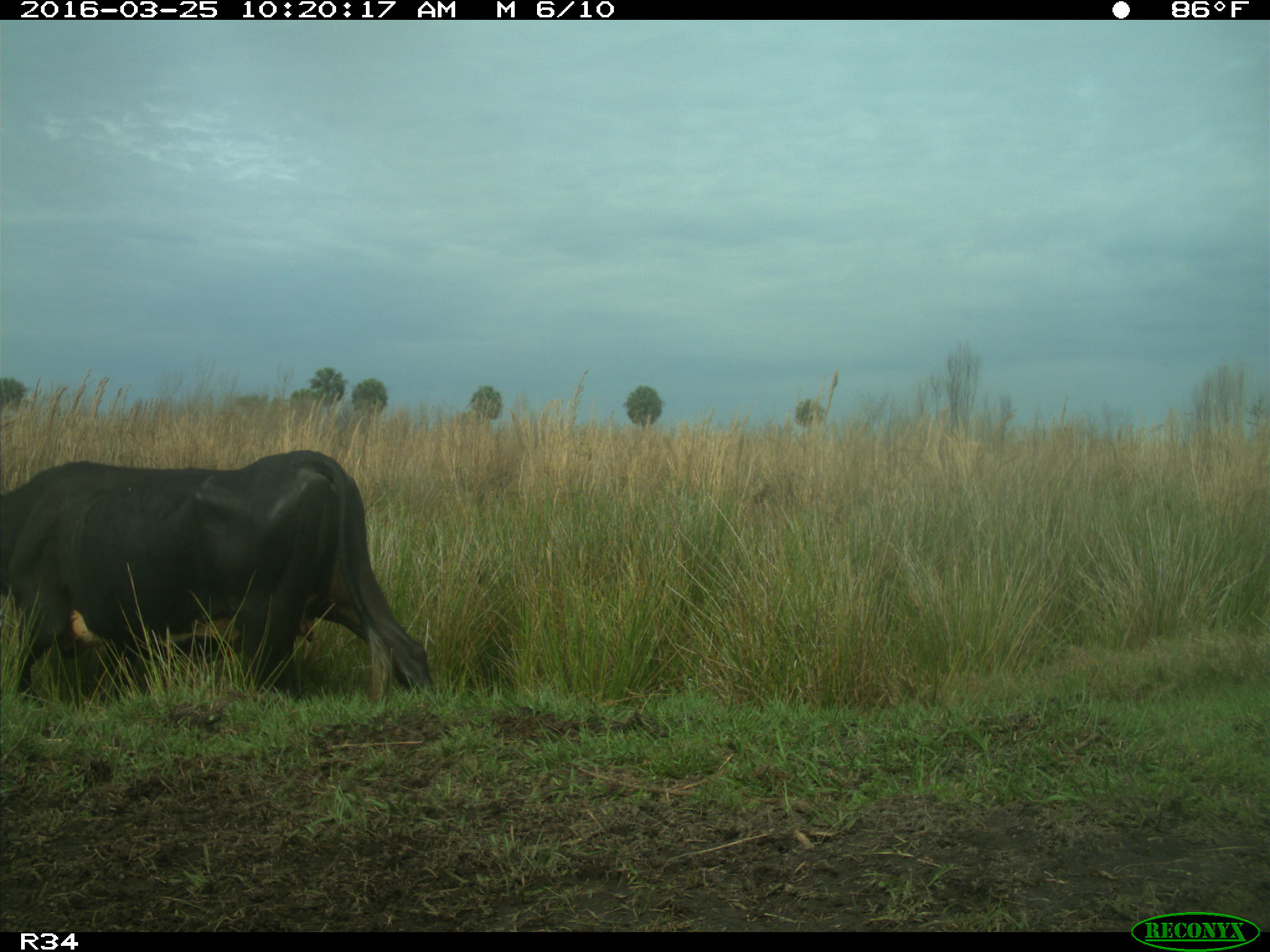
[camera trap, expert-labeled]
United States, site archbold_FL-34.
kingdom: Animalia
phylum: Chordata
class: Mammalia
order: Artiodactyla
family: Bovidae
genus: Bos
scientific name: Bos taurus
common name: domestic cow